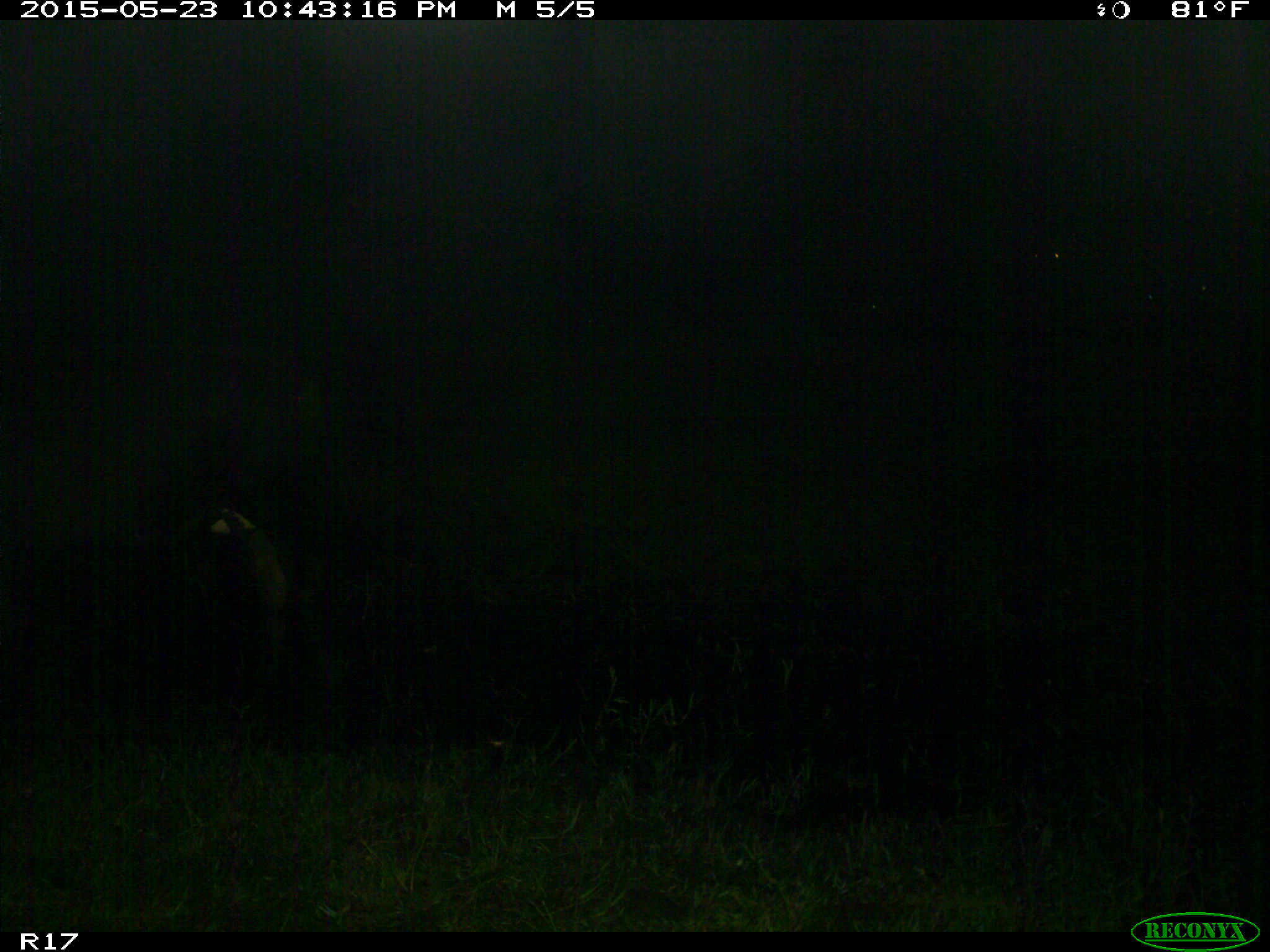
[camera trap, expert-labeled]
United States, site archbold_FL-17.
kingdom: Animalia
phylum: Chordata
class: Mammalia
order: Artiodactyla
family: Bovidae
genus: Bos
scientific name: Bos taurus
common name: domestic cow